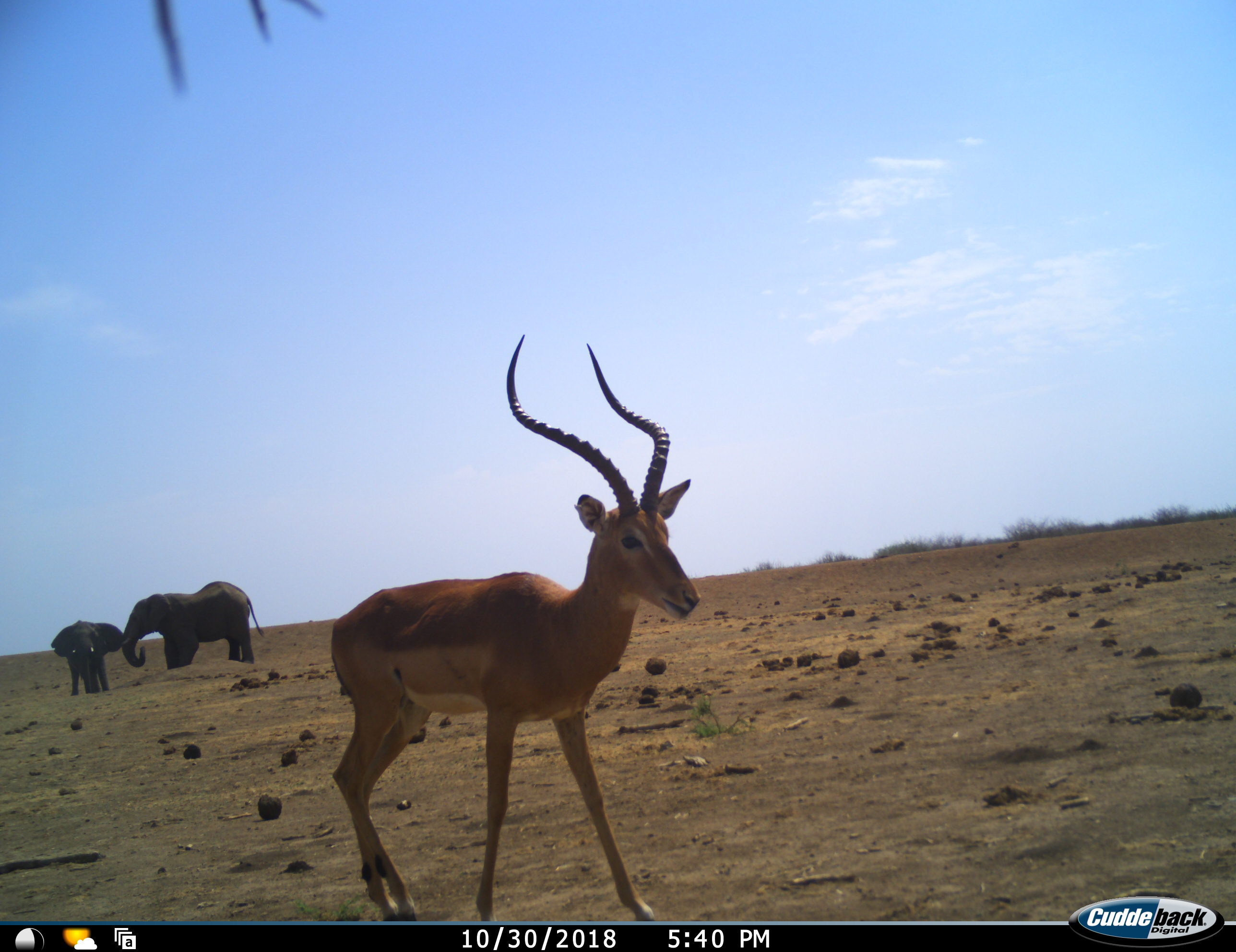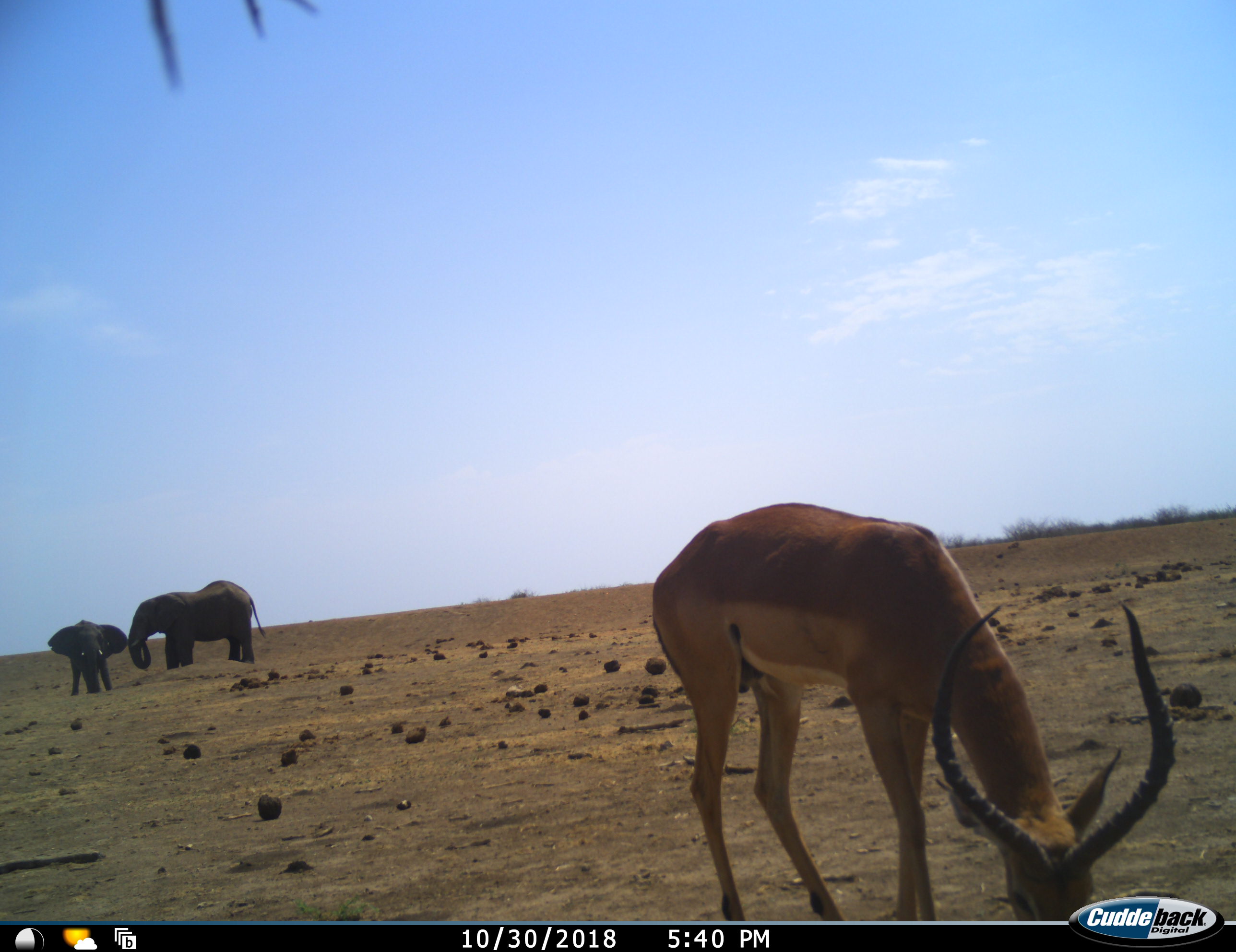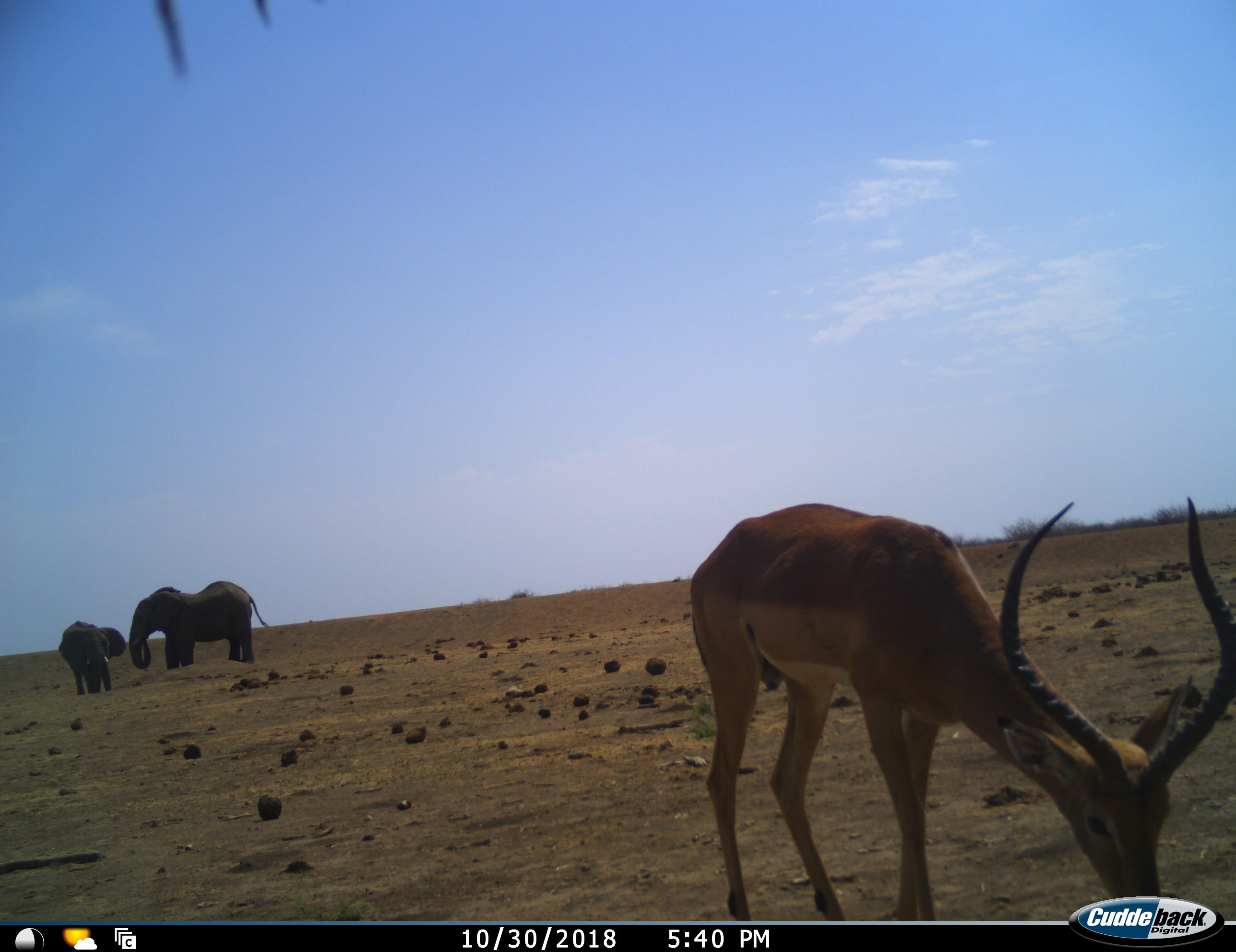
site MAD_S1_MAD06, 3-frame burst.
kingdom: Animalia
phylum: Chordata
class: Mammalia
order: Proboscidea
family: Elephantidae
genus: Loxodonta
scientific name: Loxodonta africana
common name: african bush elephant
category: elephant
Elephant (african bush elephant) (Loxodonta africana), count 2. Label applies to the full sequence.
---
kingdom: Animalia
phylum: Chordata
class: Mammalia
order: Artiodactyla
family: Bovidae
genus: Aepyceros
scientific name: Aepyceros melampus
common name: impala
Impala (Aepyceros melampus), count 1. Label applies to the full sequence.